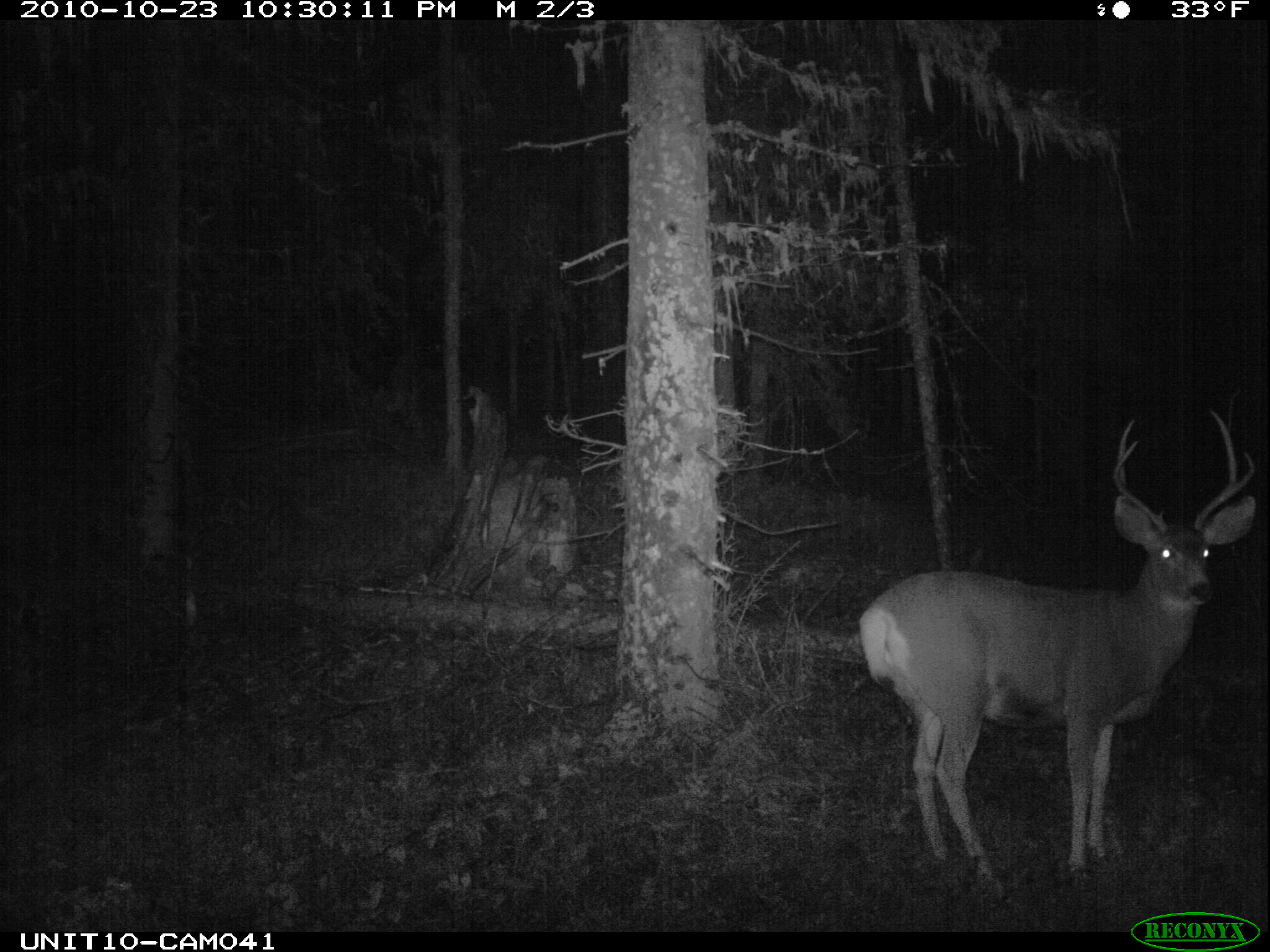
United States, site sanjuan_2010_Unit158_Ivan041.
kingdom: Animalia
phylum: Chordata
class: Mammalia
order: Artiodactyla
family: Cervidae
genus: Odocoileus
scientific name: Odocoileus hemionus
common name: mule deer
Odocoileus hemionus (mule deer).